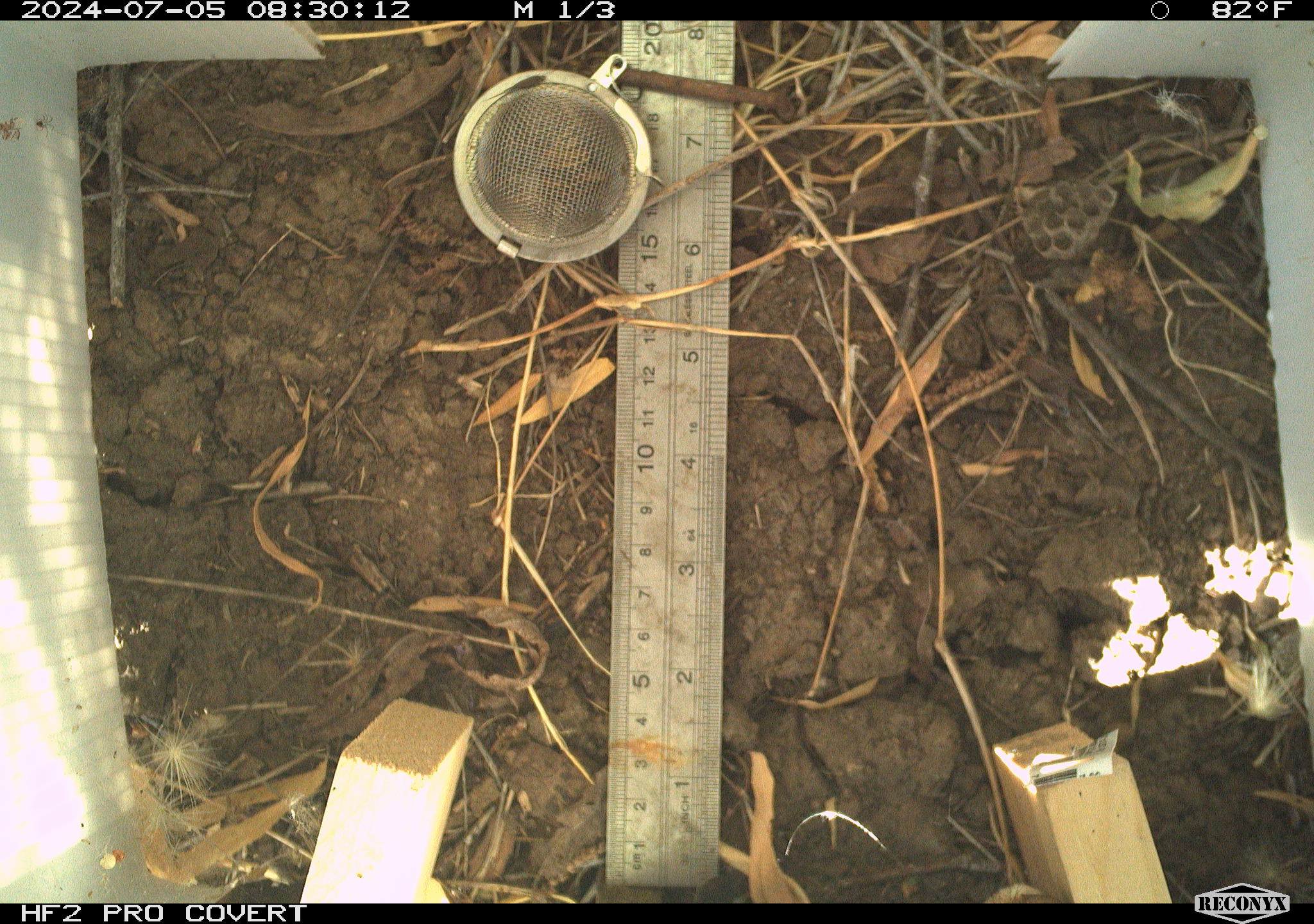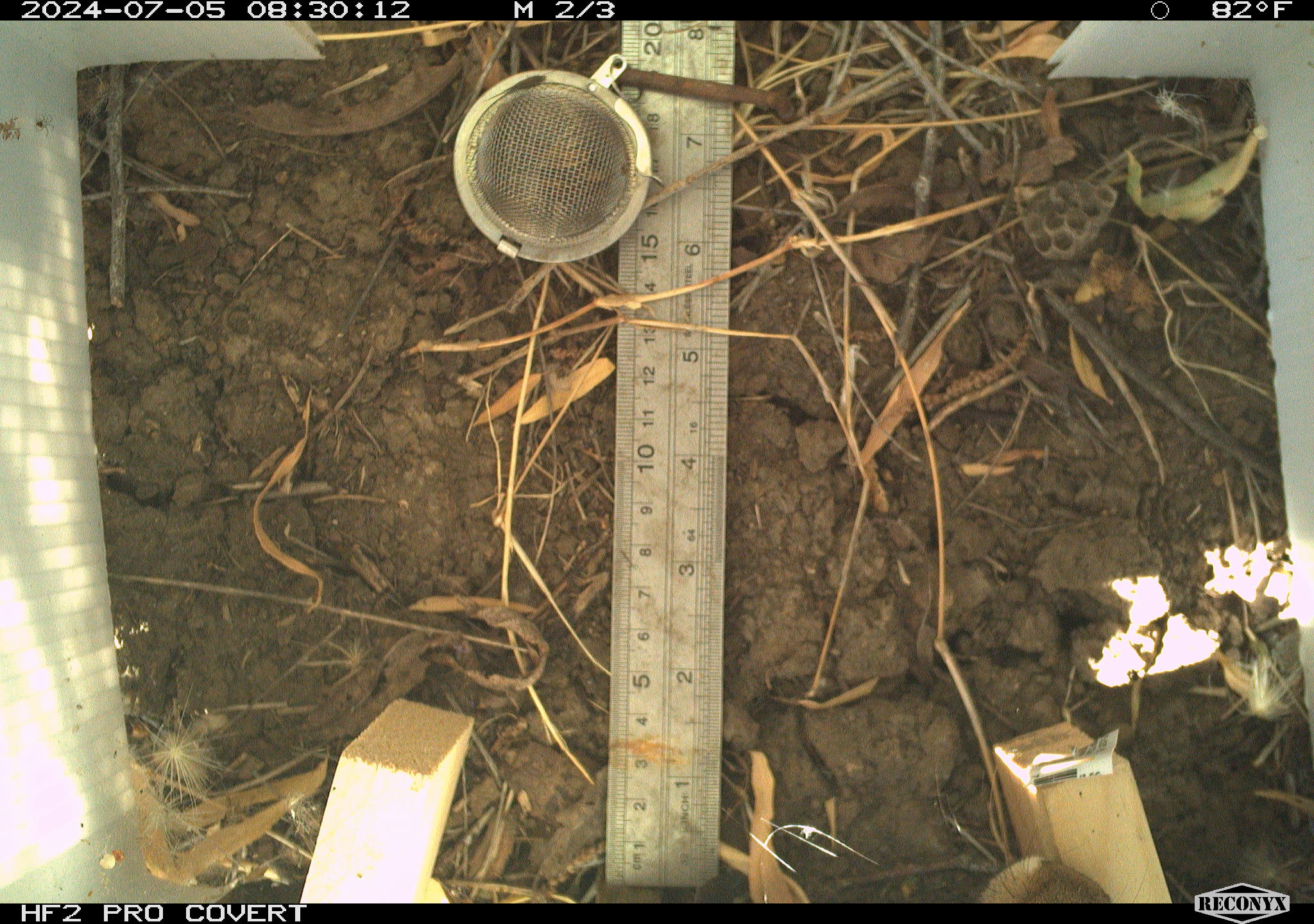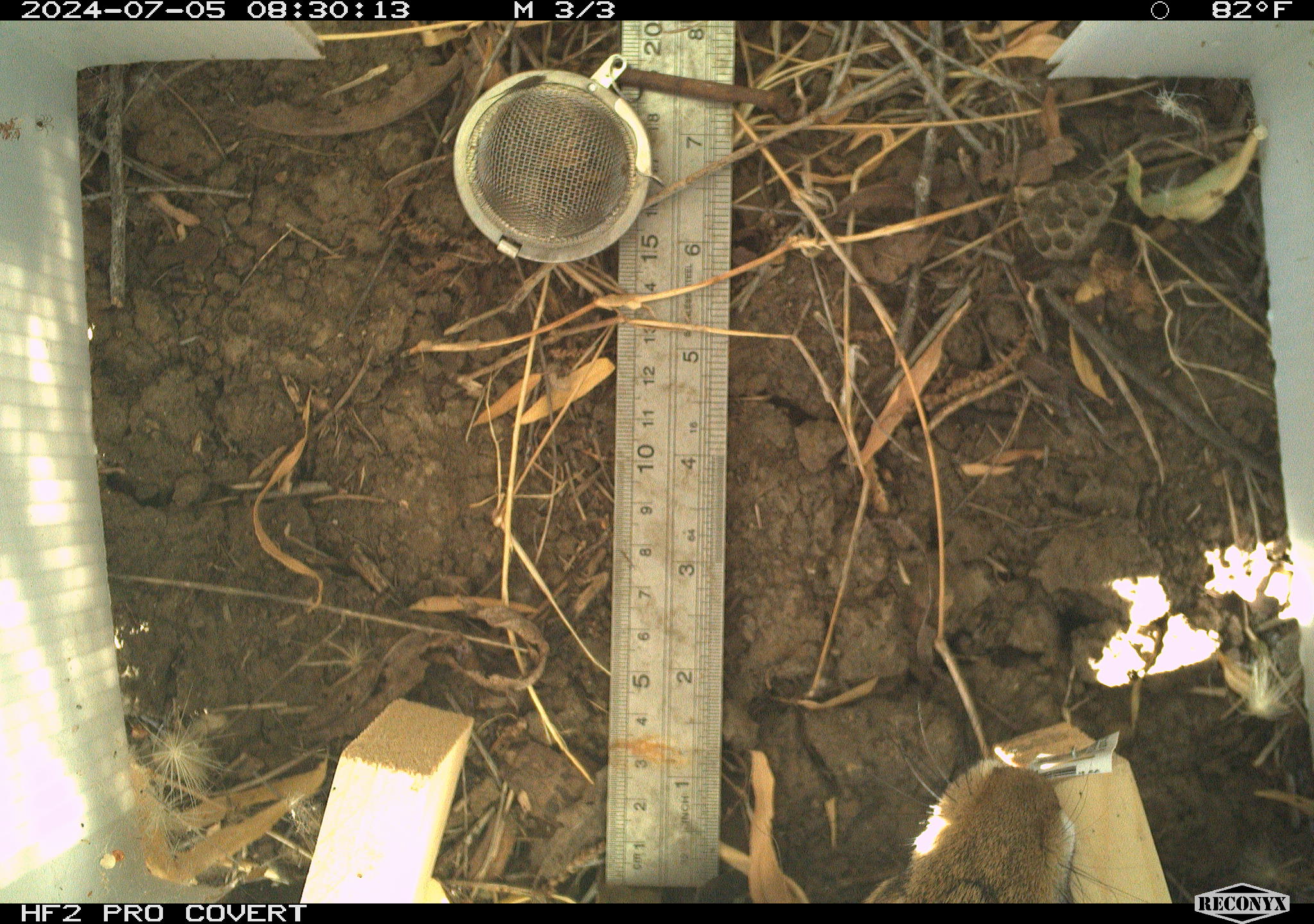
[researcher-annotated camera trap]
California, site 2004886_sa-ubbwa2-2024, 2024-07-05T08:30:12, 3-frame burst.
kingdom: Animalia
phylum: Chordata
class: Mammalia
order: Lagomorpha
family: Leporidae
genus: Sylvilagus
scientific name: Sylvilagus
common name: cottontail rabbits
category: sylvilagus species